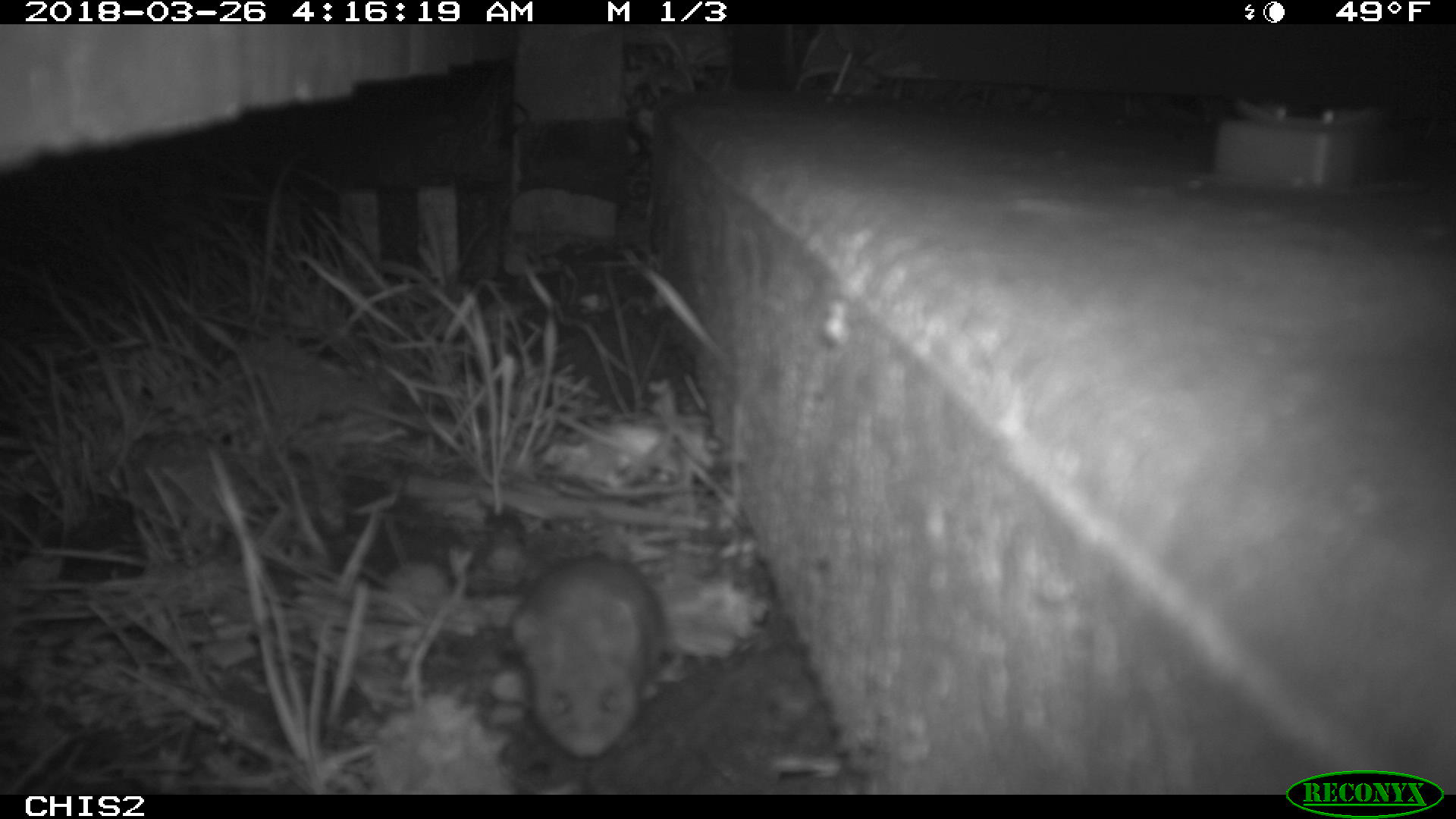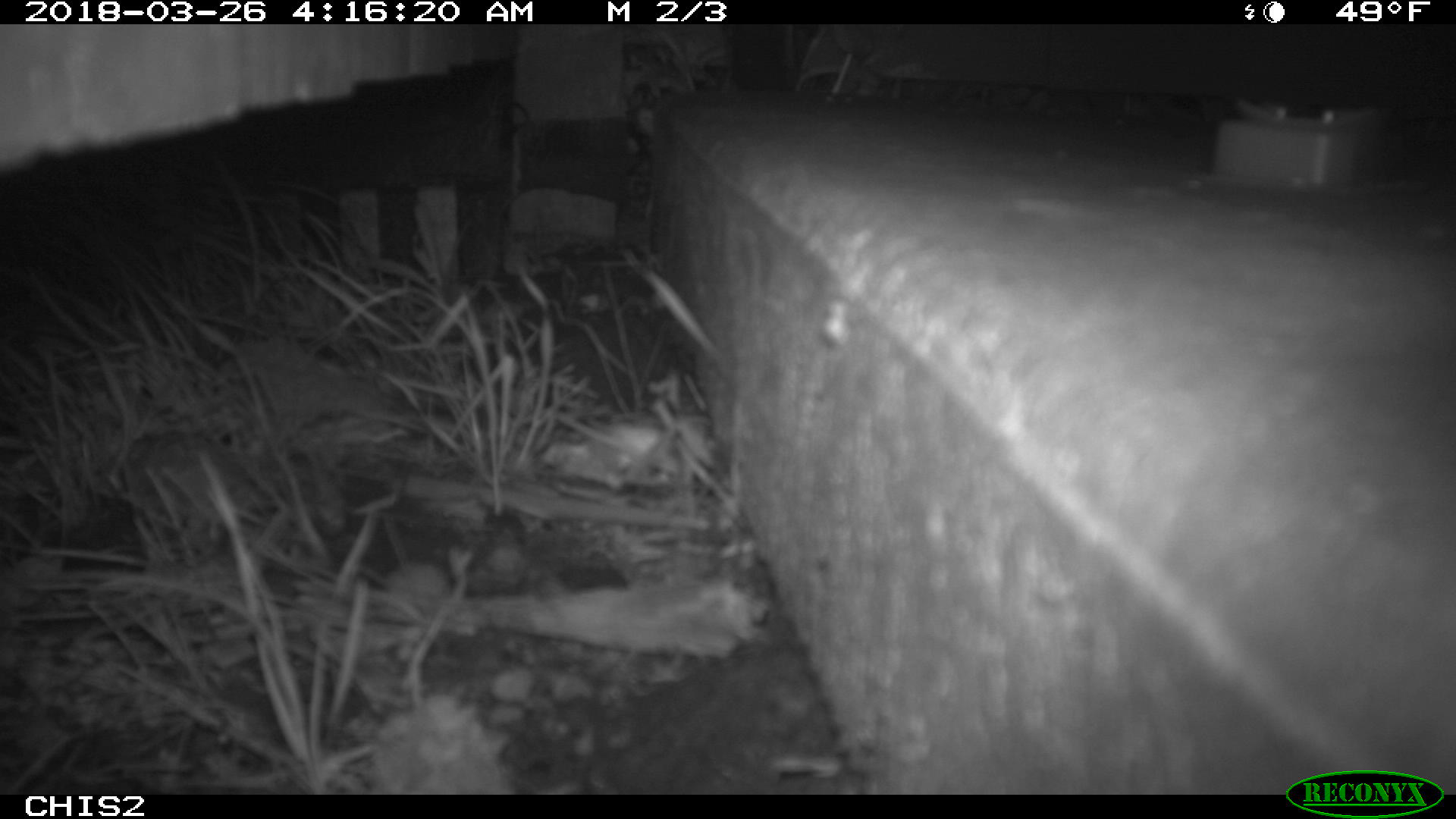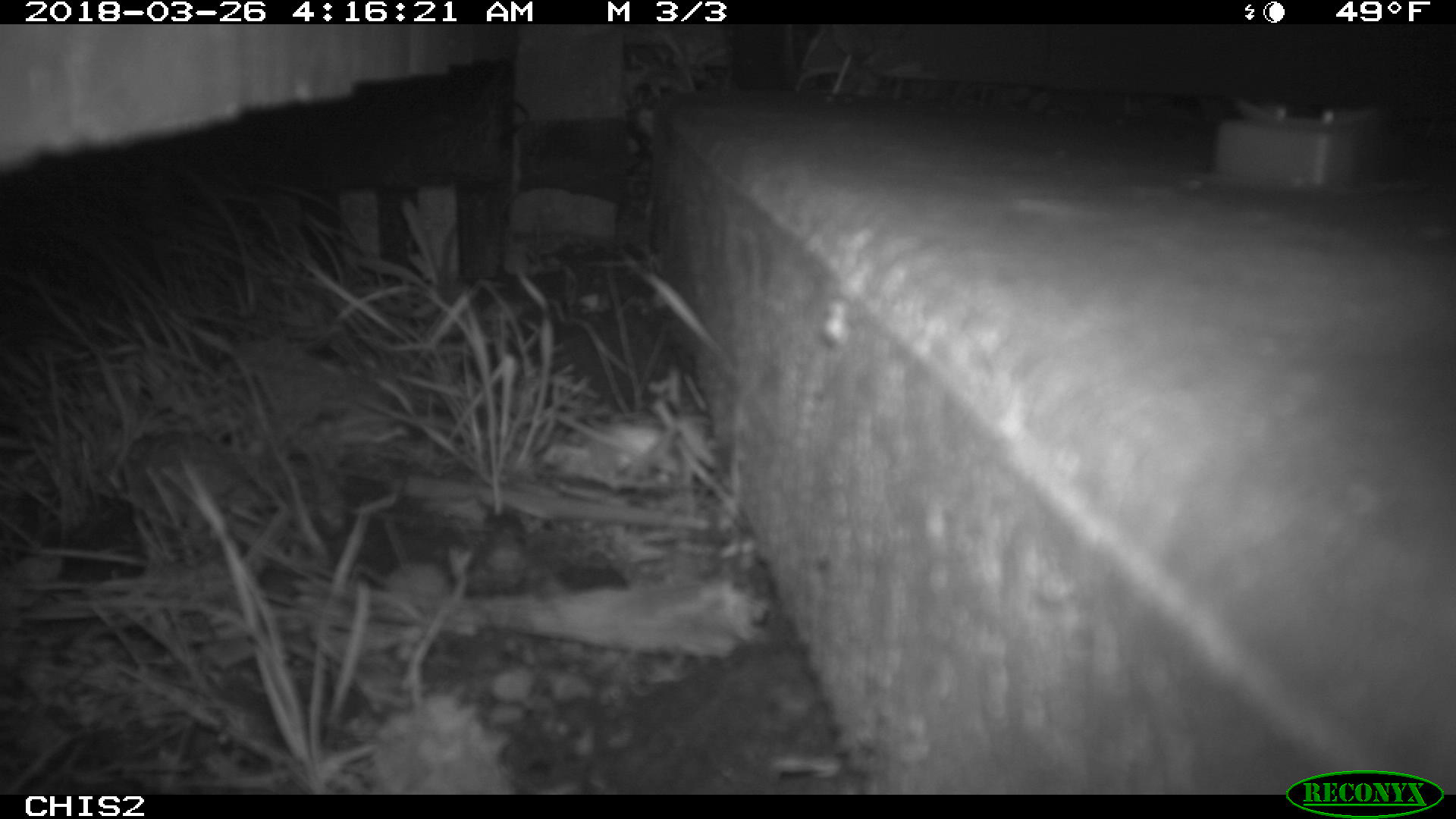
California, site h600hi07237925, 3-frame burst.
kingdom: Animalia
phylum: Chordata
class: Mammalia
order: Rodentia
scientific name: Rodentia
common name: rodent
Rodent (Rodentia).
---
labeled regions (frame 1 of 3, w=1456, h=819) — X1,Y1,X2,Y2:
rodent: 510,549,669,760